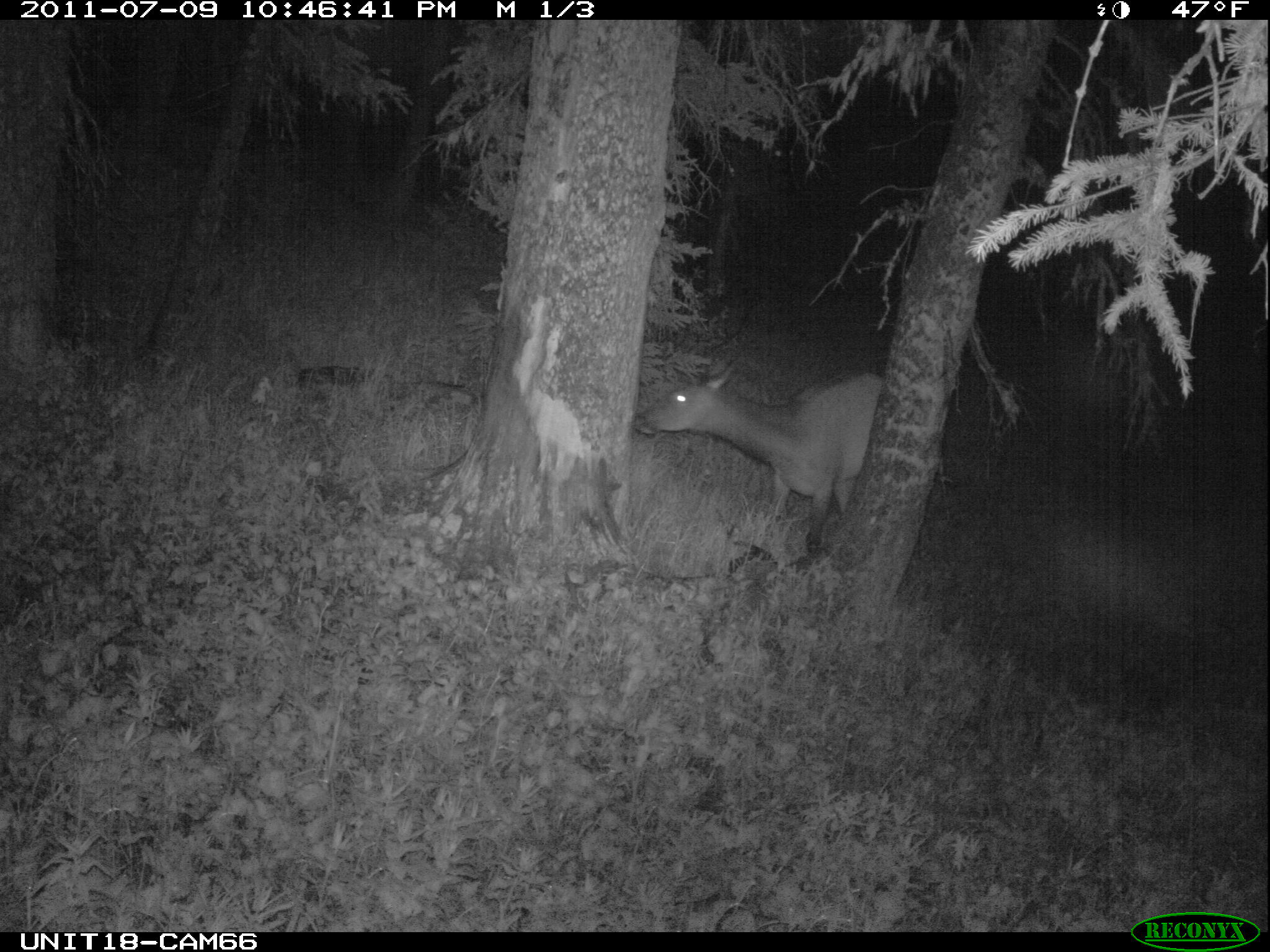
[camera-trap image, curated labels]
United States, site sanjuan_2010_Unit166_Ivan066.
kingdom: Animalia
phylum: Chordata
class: Mammalia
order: Artiodactyla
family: Cervidae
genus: Cervus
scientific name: Cervus elaphus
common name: red deer